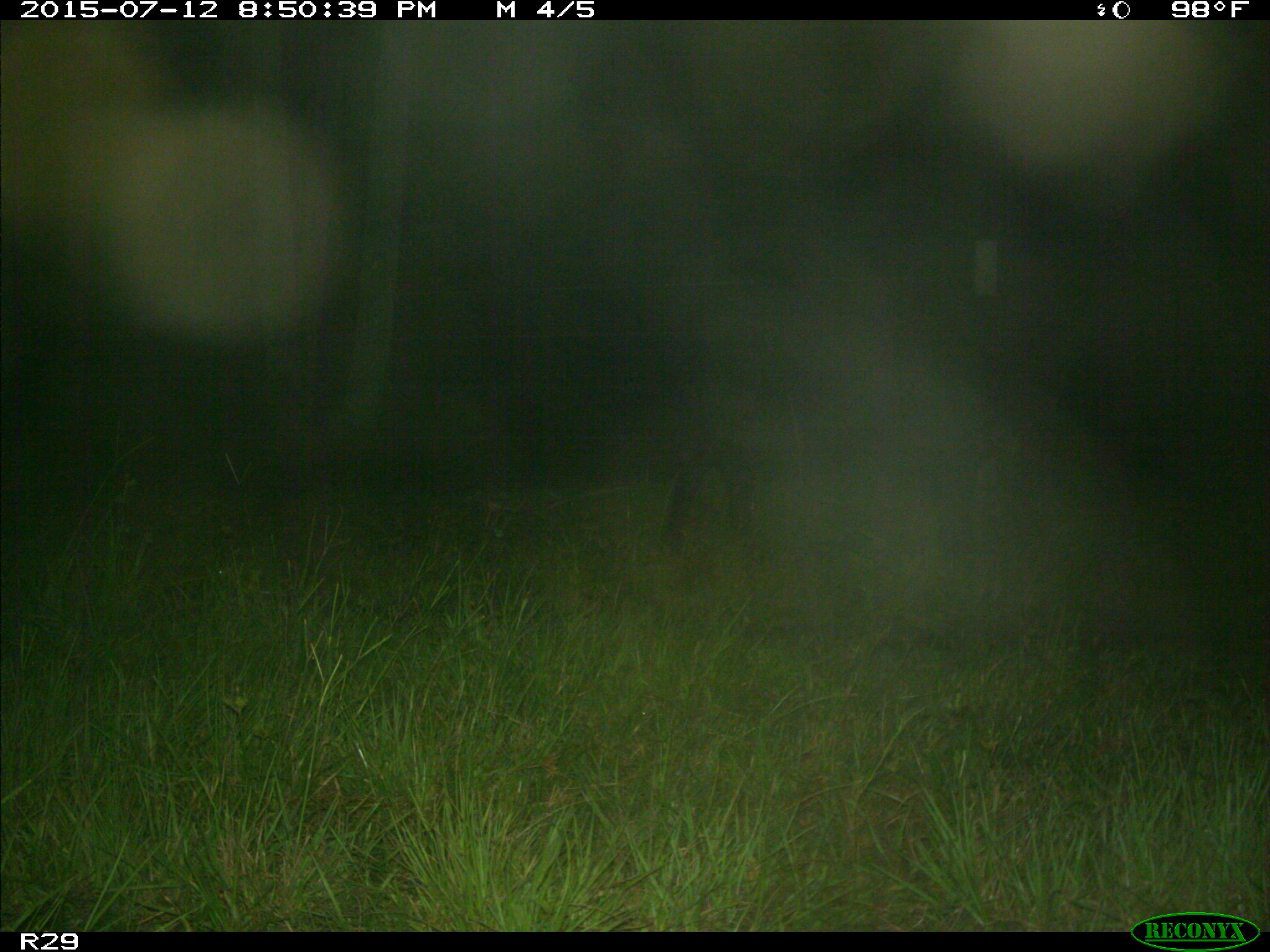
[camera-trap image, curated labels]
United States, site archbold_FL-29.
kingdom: Animalia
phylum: Chordata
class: Mammalia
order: Artiodactyla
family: Bovidae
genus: Bos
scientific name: Bos taurus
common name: domestic cow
Bos taurus (domestic cow).